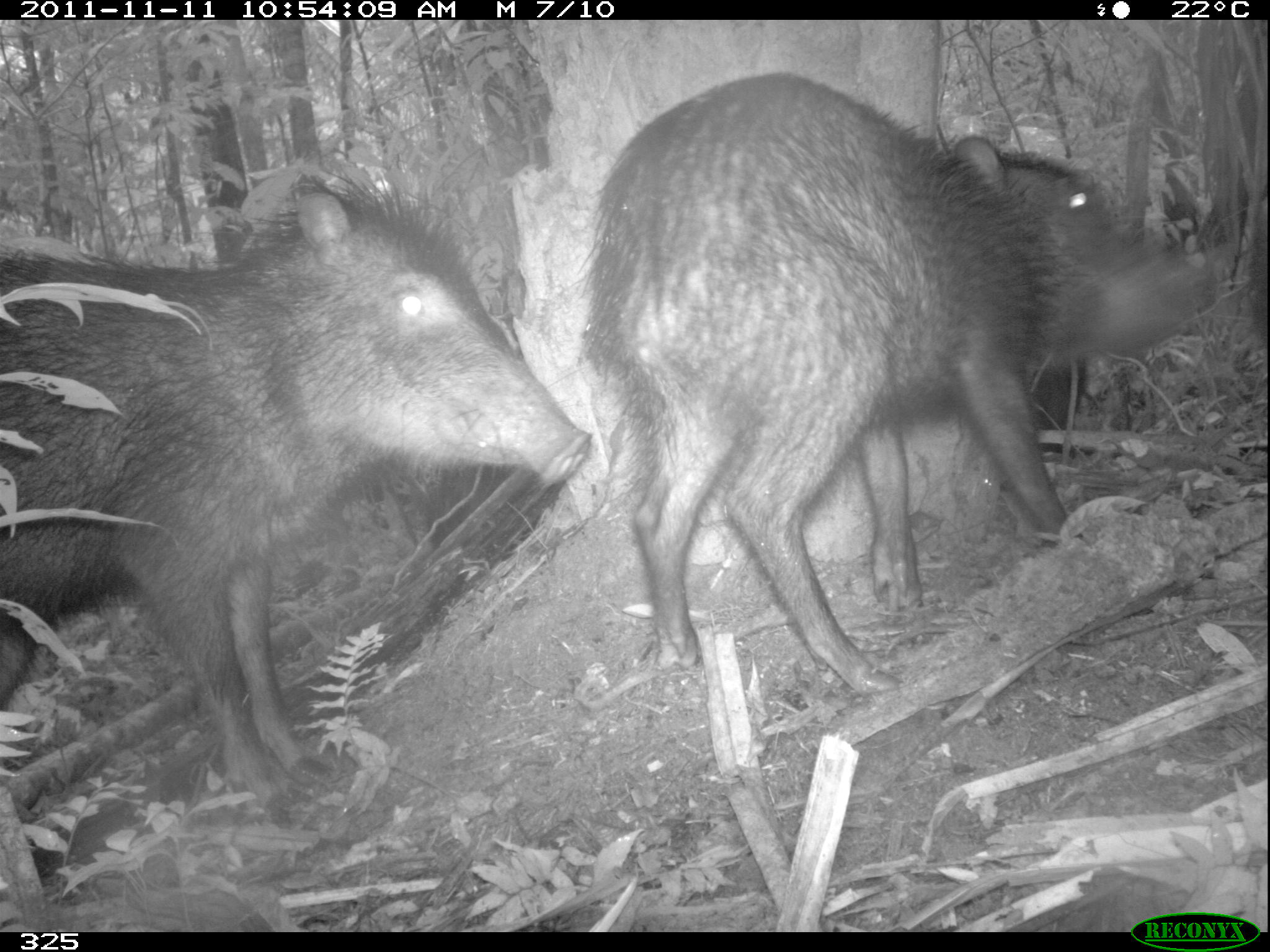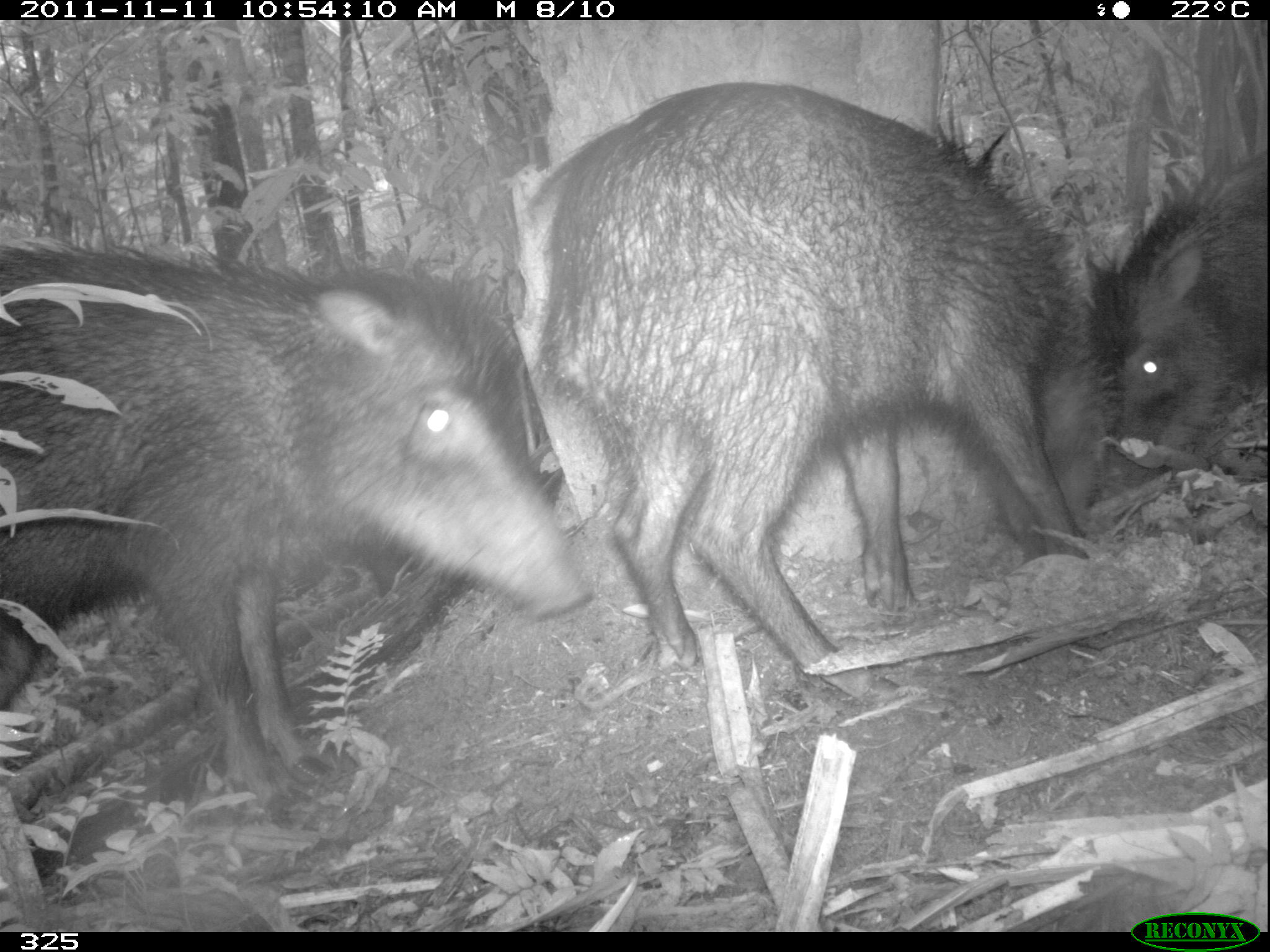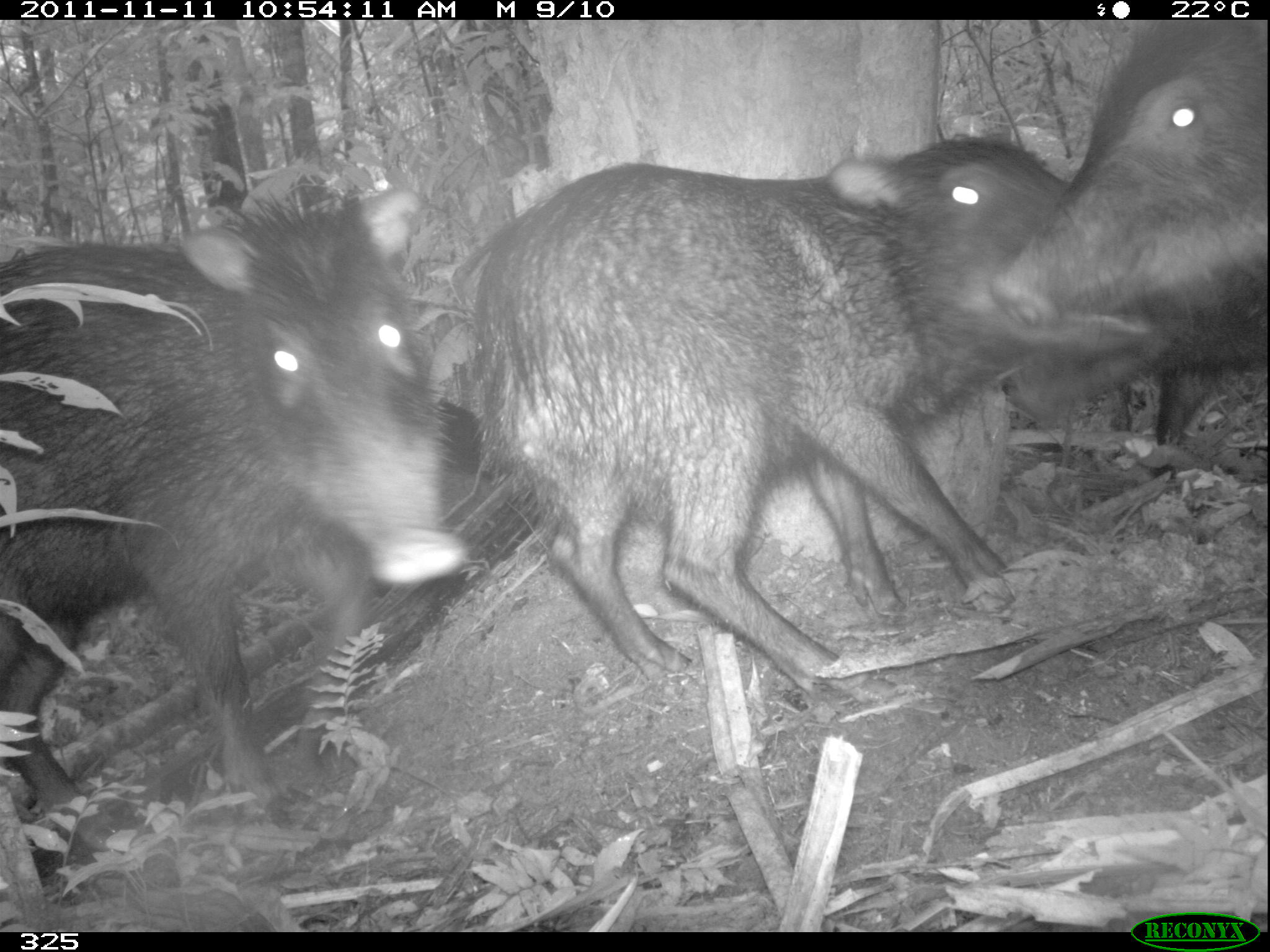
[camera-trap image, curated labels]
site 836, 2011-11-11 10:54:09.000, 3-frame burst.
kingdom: Animalia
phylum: Chordata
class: Mammalia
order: Artiodactyla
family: Tayassuidae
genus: Tayassu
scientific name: Tayassu pecari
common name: white-lipped peccary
Tayassu pecari (white-lipped peccary).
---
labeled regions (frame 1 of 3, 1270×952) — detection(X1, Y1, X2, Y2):
tayassu pecari: detection(590, 73, 1217, 688); detection(0, 173, 588, 824)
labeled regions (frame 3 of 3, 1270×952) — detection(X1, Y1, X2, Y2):
tayassu pecari: detection(471, 137, 1077, 697); detection(0, 189, 468, 851); detection(985, 18, 1265, 355); detection(1004, 318, 1264, 455)